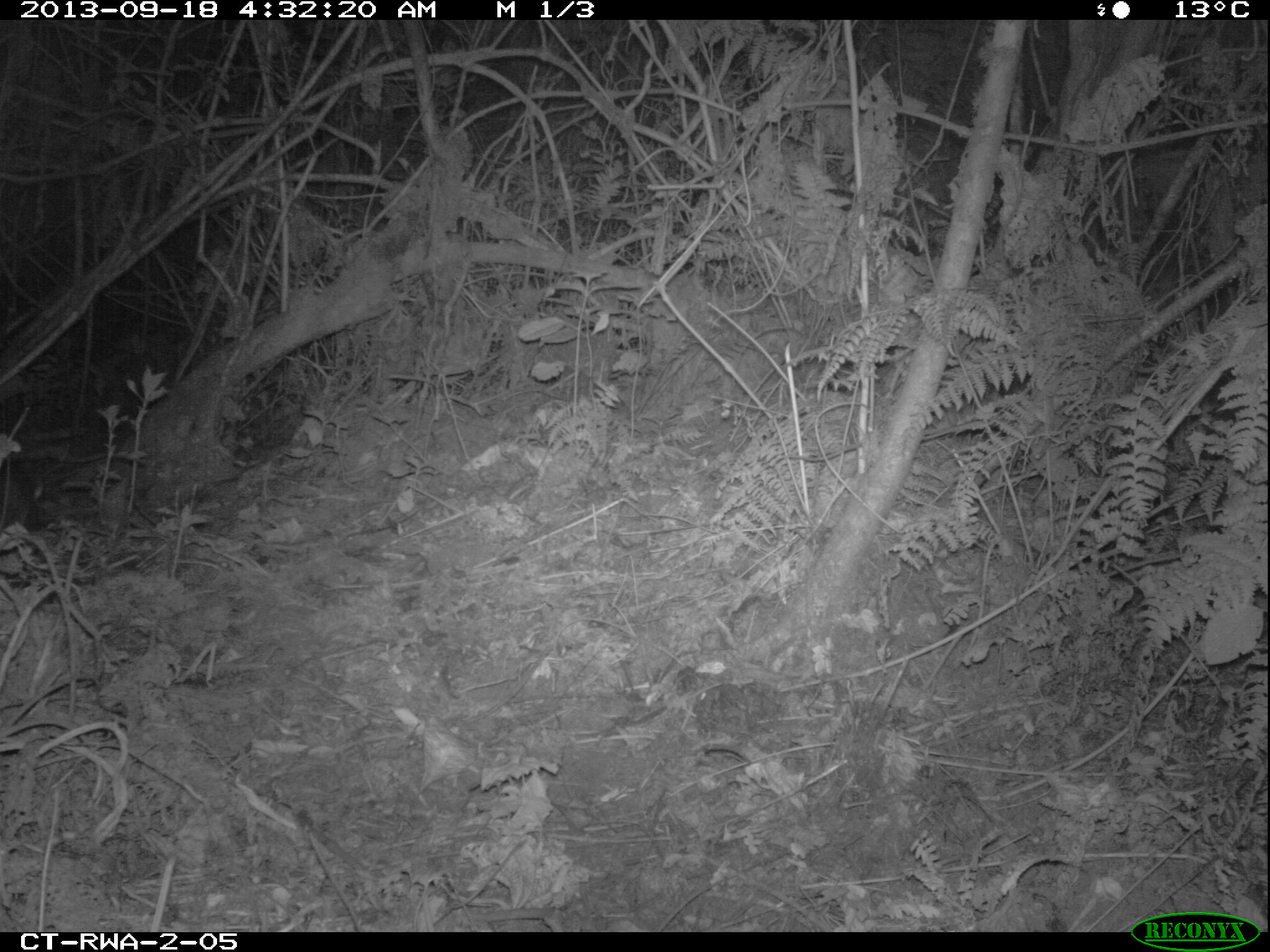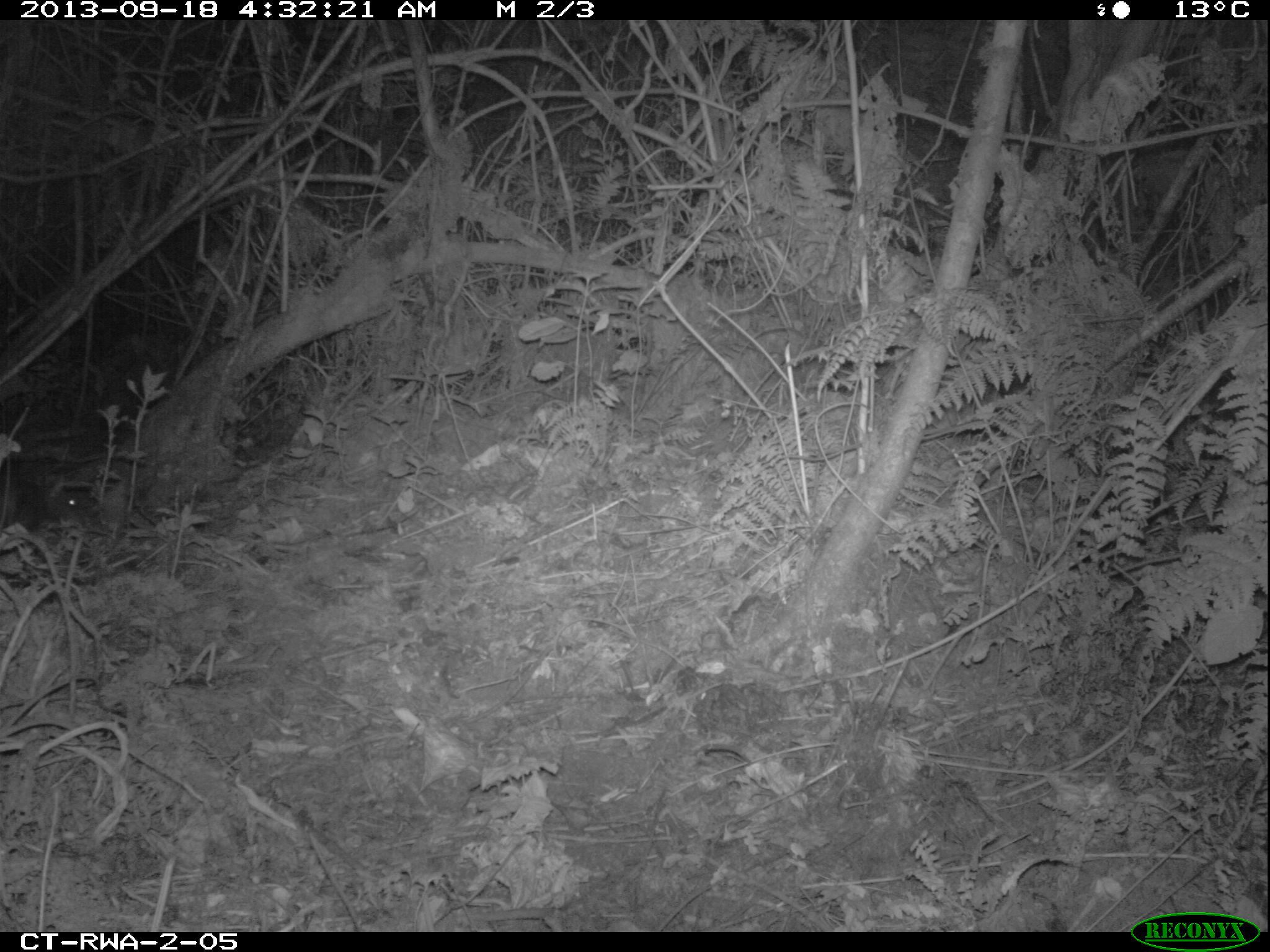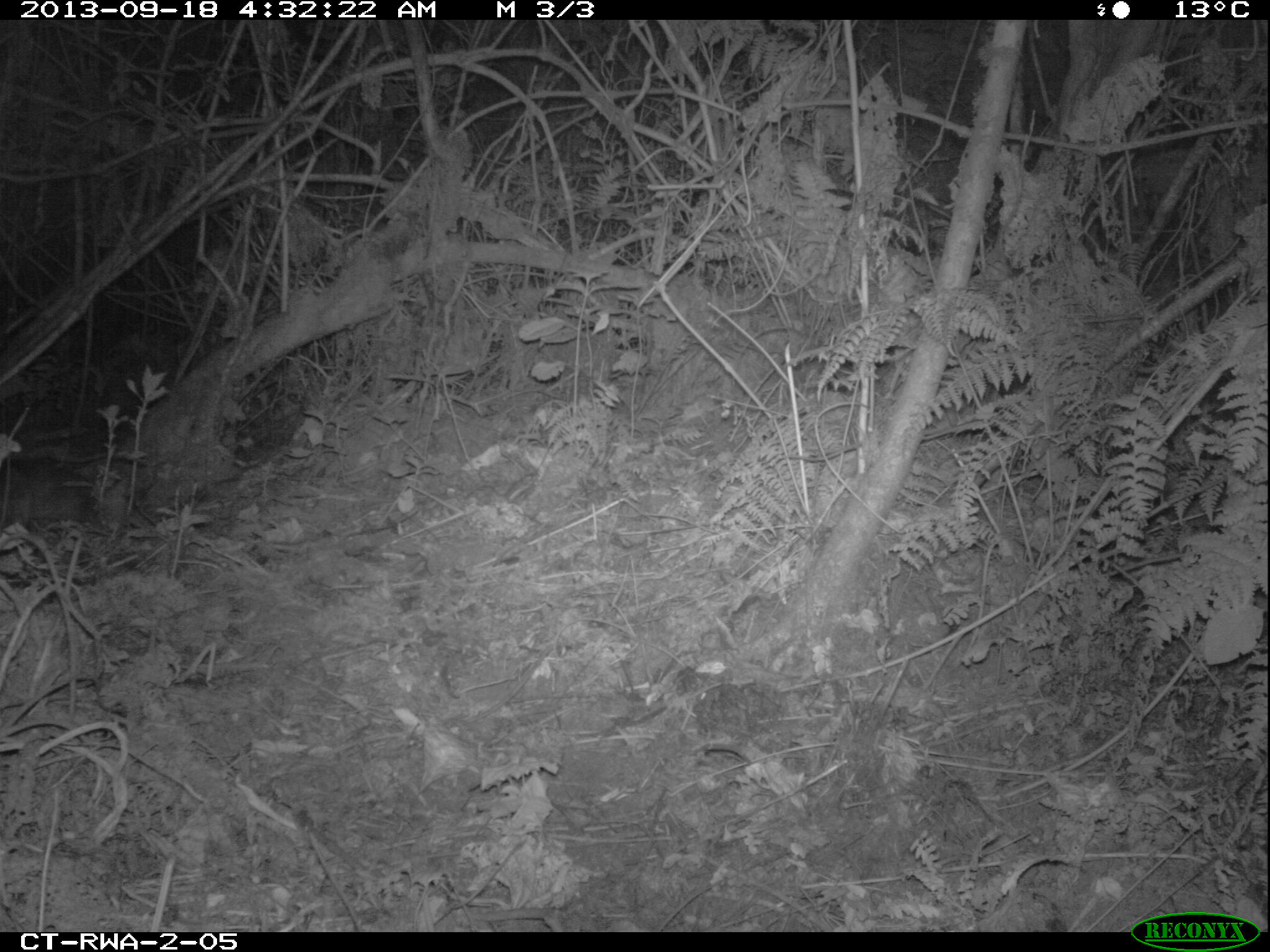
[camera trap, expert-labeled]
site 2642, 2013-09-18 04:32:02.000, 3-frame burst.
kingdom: Animalia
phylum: Chordata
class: Mammalia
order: Rodentia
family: Nesomyidae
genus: Cricetomys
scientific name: Cricetomys gambianus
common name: african giant pouched rat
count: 1